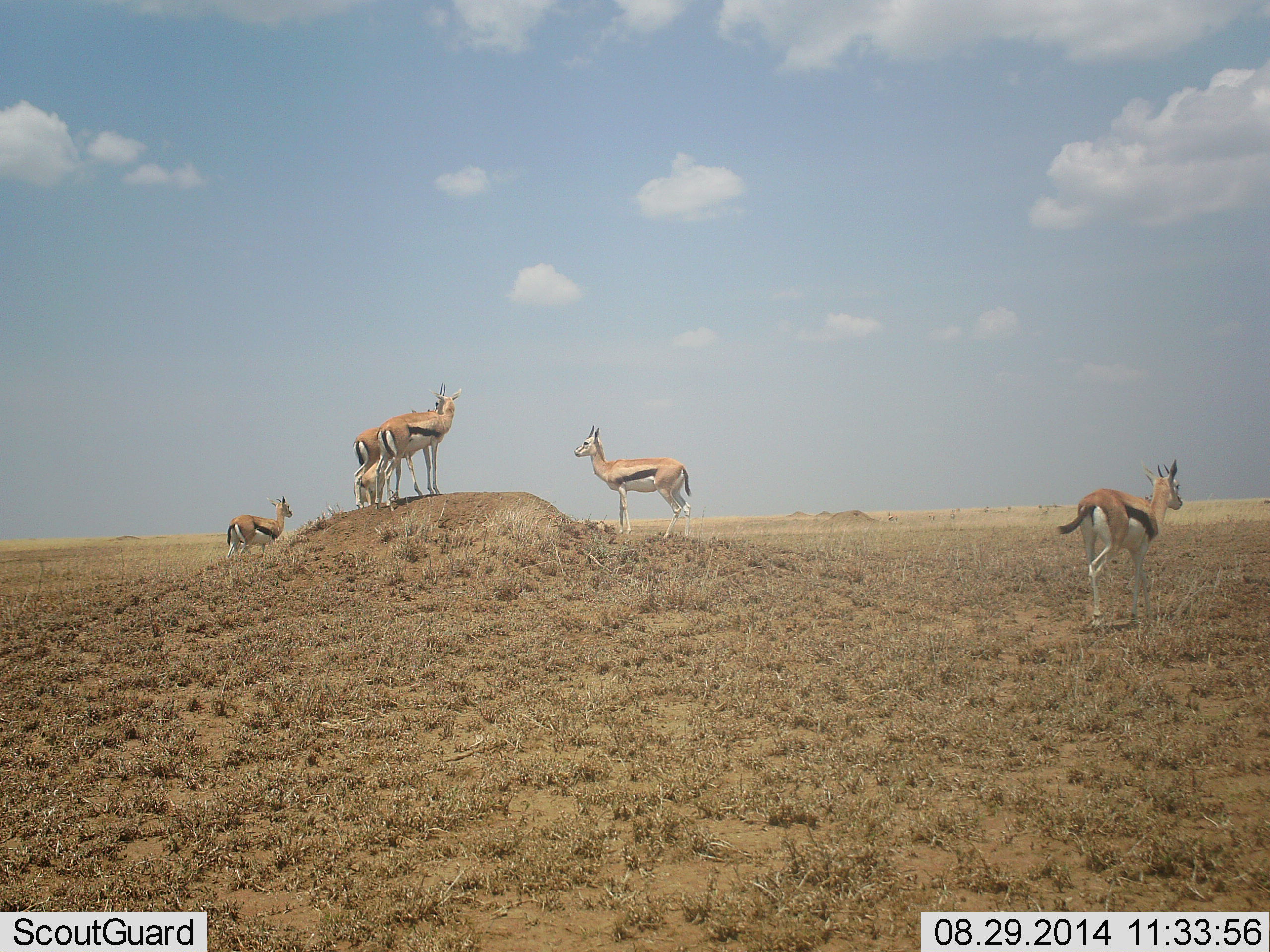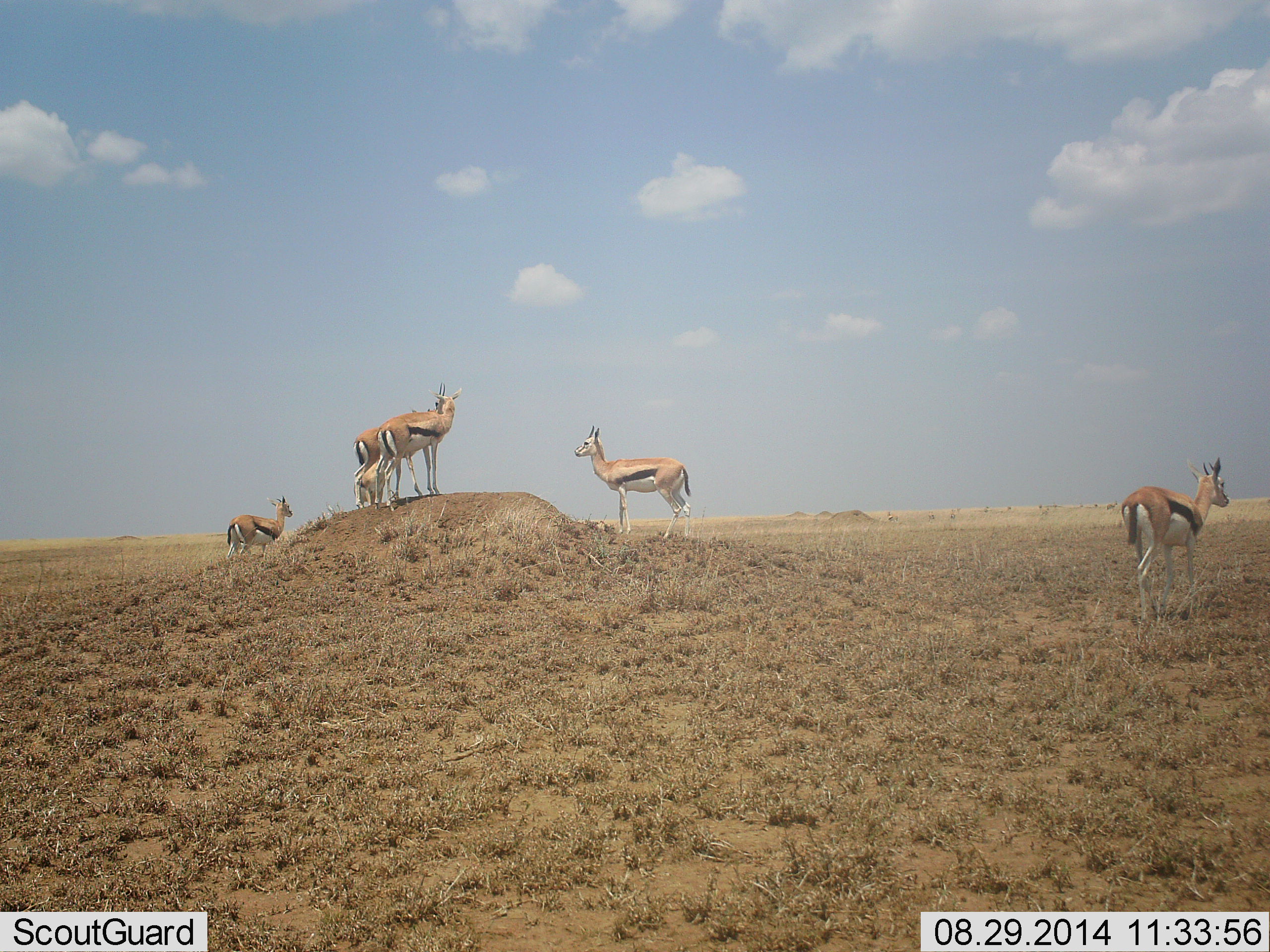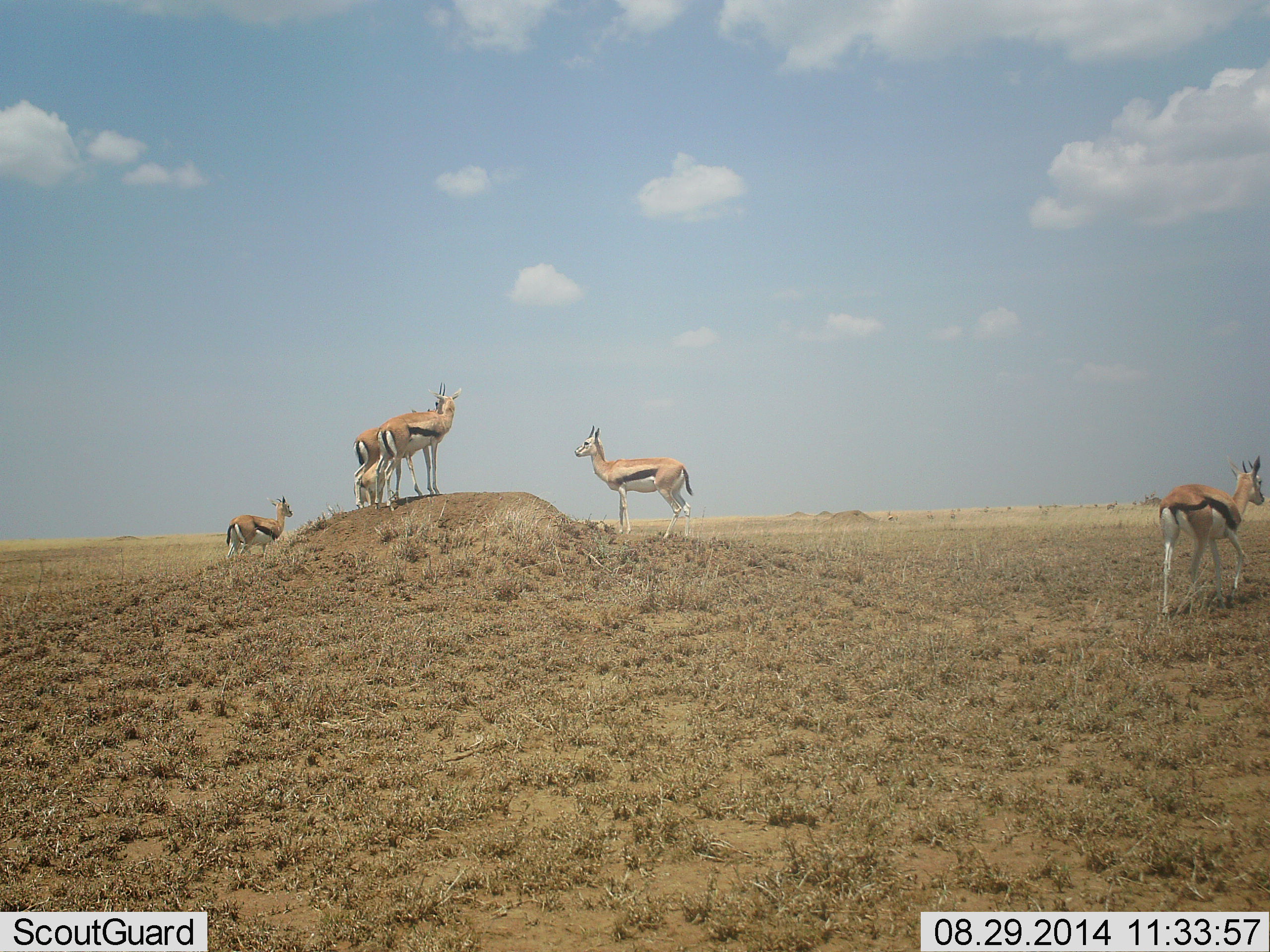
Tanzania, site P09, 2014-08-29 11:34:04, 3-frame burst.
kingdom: Animalia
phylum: Chordata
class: Mammalia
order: Artiodactyla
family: Bovidae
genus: Eudorcas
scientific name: Eudorcas thomsonii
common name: thomson's gazelle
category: gazellethomsons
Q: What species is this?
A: Gazellethomsons (thomson's gazelle) (Eudorcas thomsonii).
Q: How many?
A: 5.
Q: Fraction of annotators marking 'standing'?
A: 100%.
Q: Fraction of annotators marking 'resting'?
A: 0%.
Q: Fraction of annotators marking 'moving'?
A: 50%.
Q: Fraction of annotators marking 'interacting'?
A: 0%.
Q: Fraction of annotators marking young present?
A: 50%.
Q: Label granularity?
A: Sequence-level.